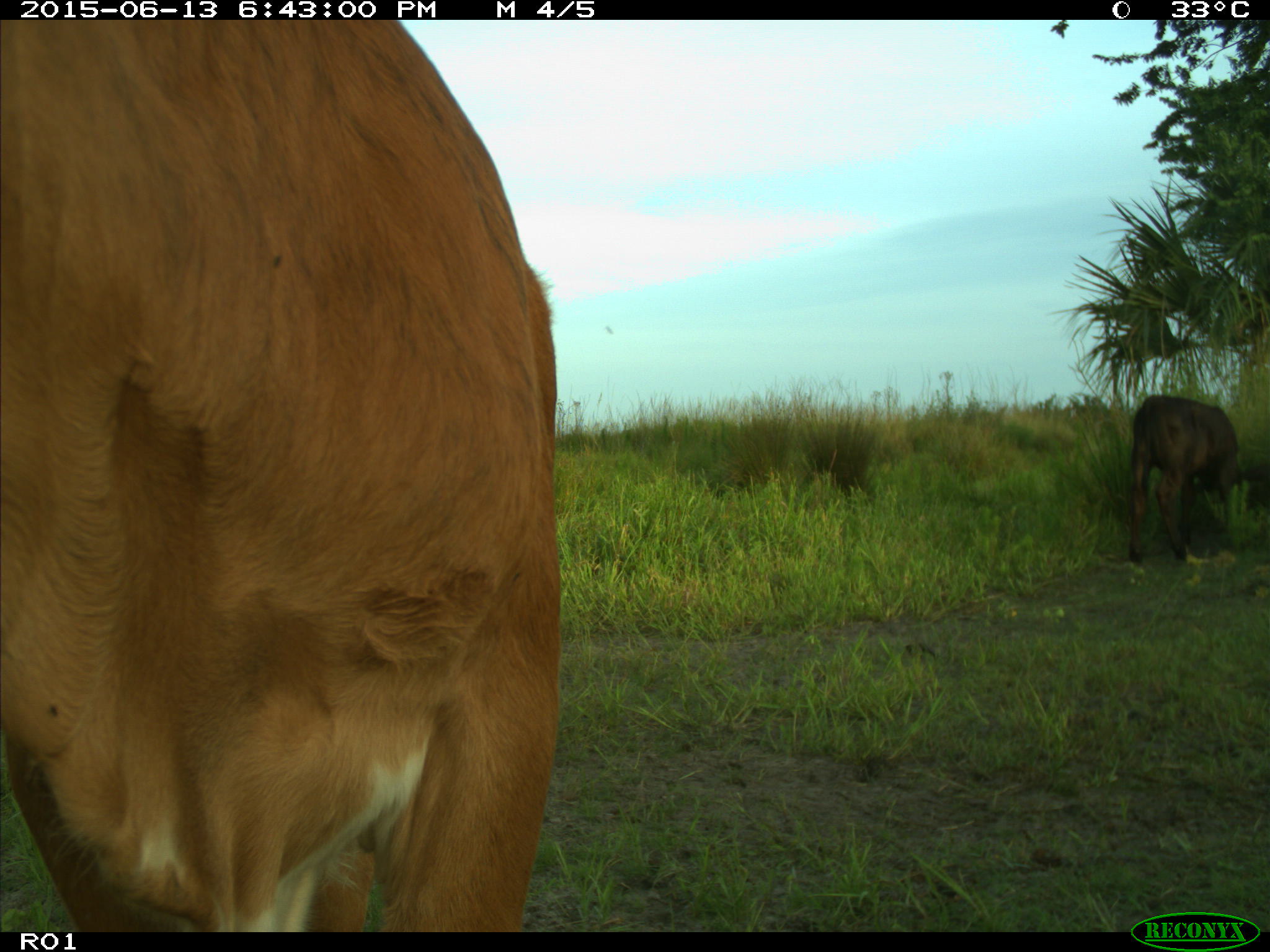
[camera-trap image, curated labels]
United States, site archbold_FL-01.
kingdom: Animalia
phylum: Chordata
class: Mammalia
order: Artiodactyla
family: Bovidae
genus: Bos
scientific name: Bos taurus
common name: domestic cow